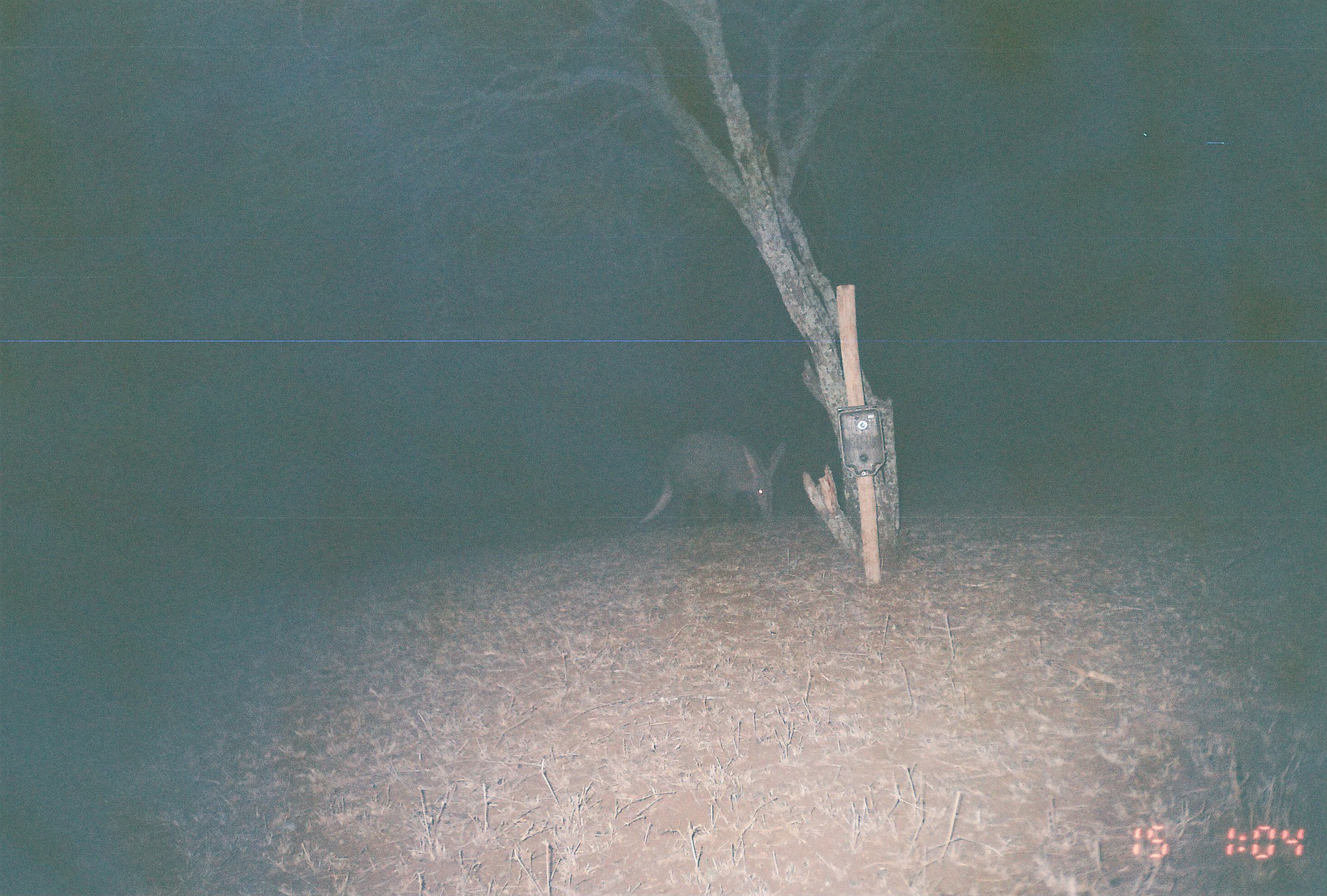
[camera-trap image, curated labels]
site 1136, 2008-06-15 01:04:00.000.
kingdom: Animalia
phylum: Chordata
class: Mammalia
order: Tubulidentata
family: Orycteropodidae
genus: Orycteropus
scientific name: Orycteropus afer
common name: aardvark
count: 1